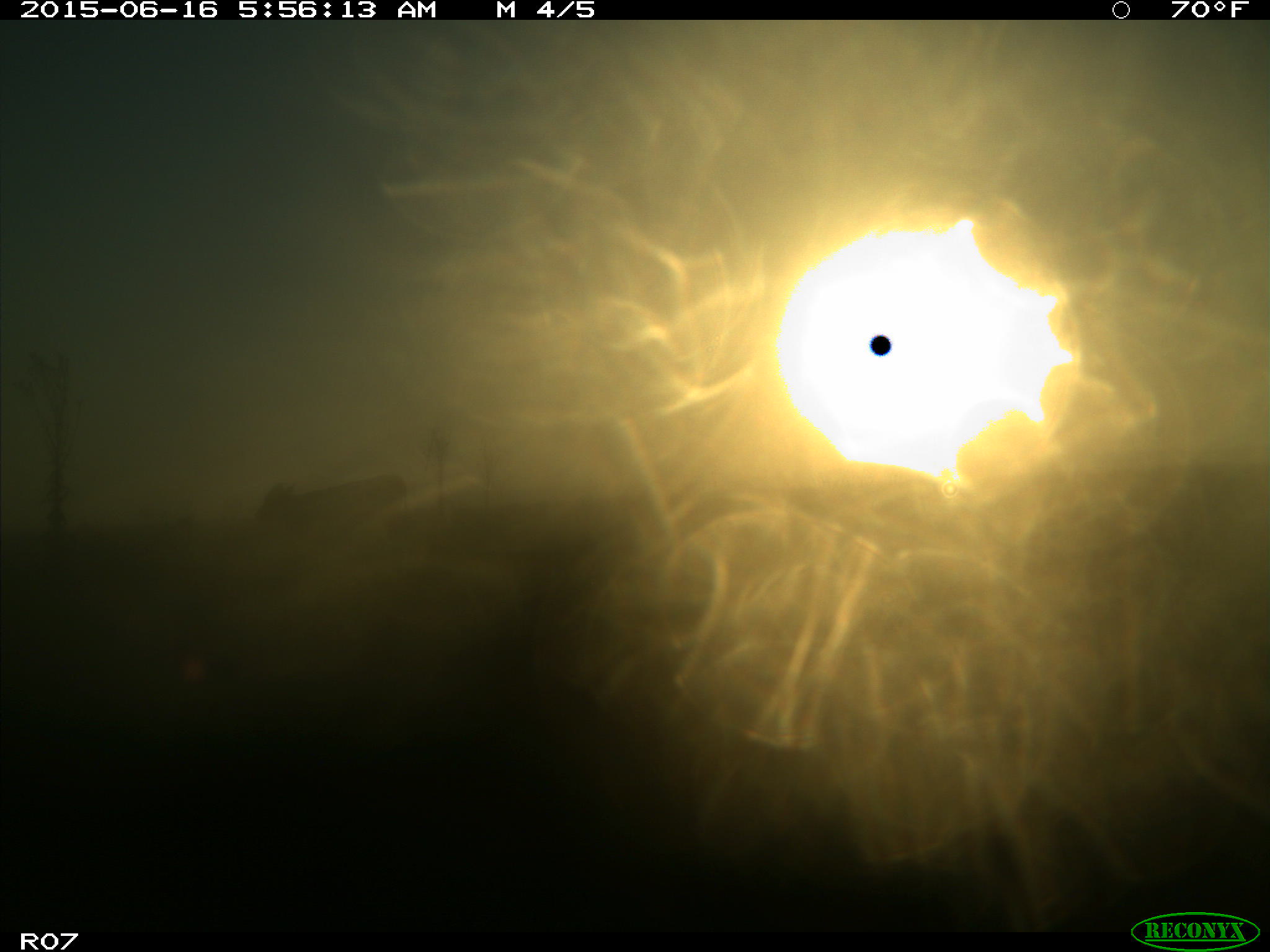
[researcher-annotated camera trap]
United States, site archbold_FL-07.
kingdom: Animalia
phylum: Chordata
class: Mammalia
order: Artiodactyla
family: Bovidae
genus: Bos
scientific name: Bos taurus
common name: domestic cow